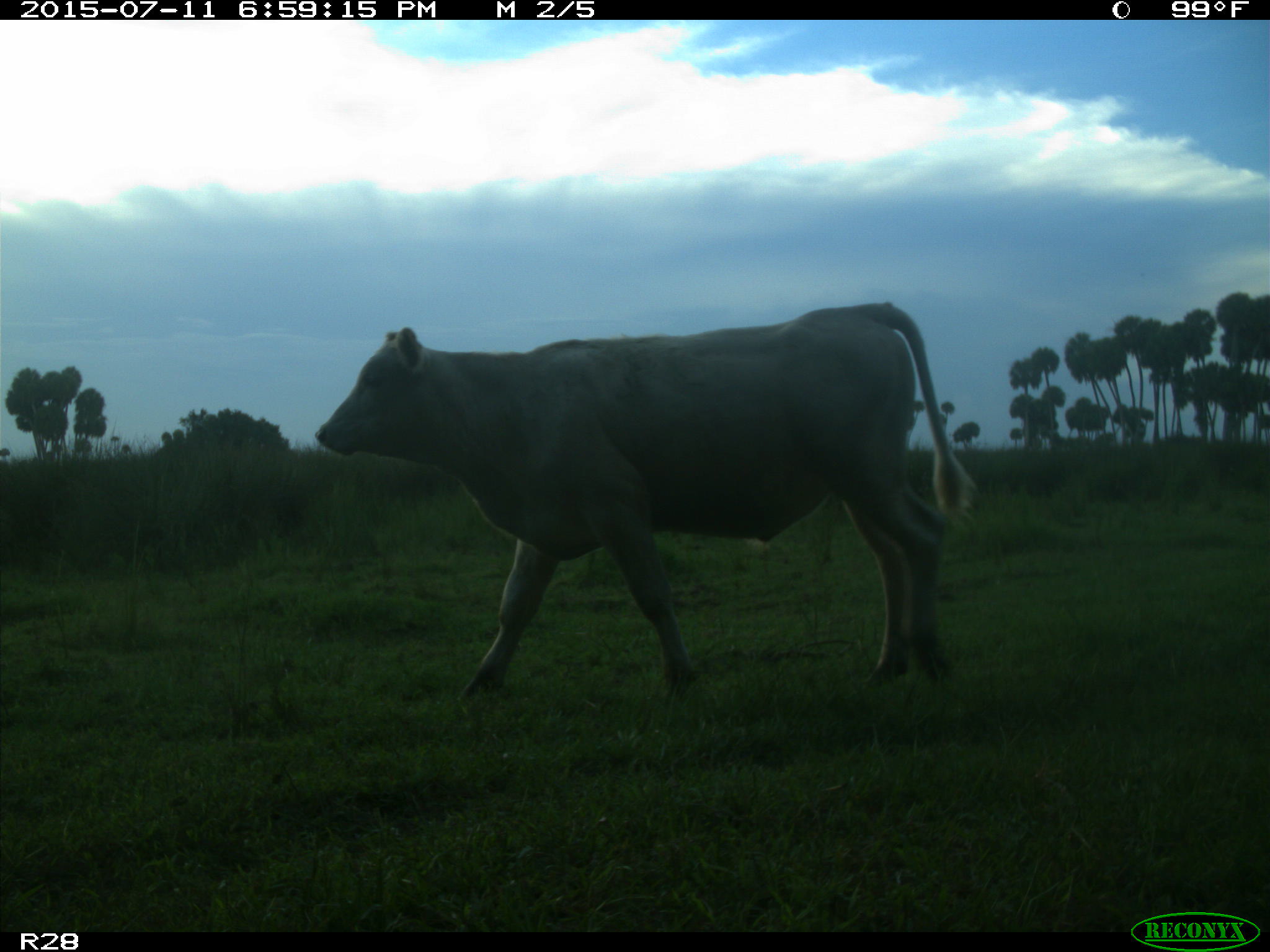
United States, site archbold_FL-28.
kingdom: Animalia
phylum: Chordata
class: Mammalia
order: Artiodactyla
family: Bovidae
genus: Bos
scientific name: Bos taurus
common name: domestic cow